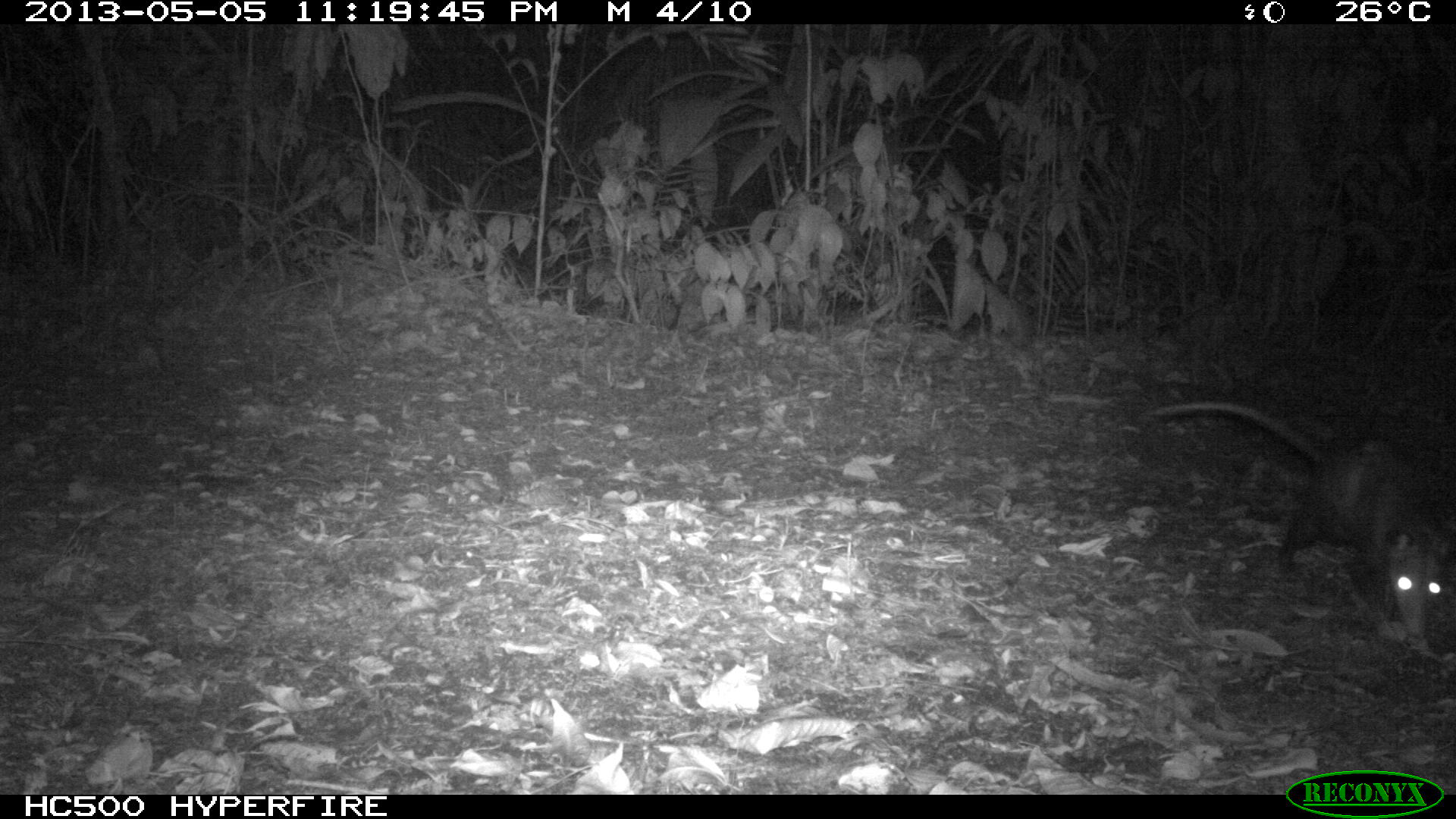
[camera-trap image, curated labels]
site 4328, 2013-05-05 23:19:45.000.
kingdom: Animalia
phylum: Chordata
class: Mammalia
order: Didelphimorphia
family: Didelphidae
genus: Didelphis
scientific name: Didelphis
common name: american opossums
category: didelphis sp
Didelphis sp (american opossums) (Didelphis), count 1.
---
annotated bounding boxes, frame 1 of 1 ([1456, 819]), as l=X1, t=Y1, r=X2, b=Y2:
didelphis sp: l=1142, t=397, r=1451, b=640